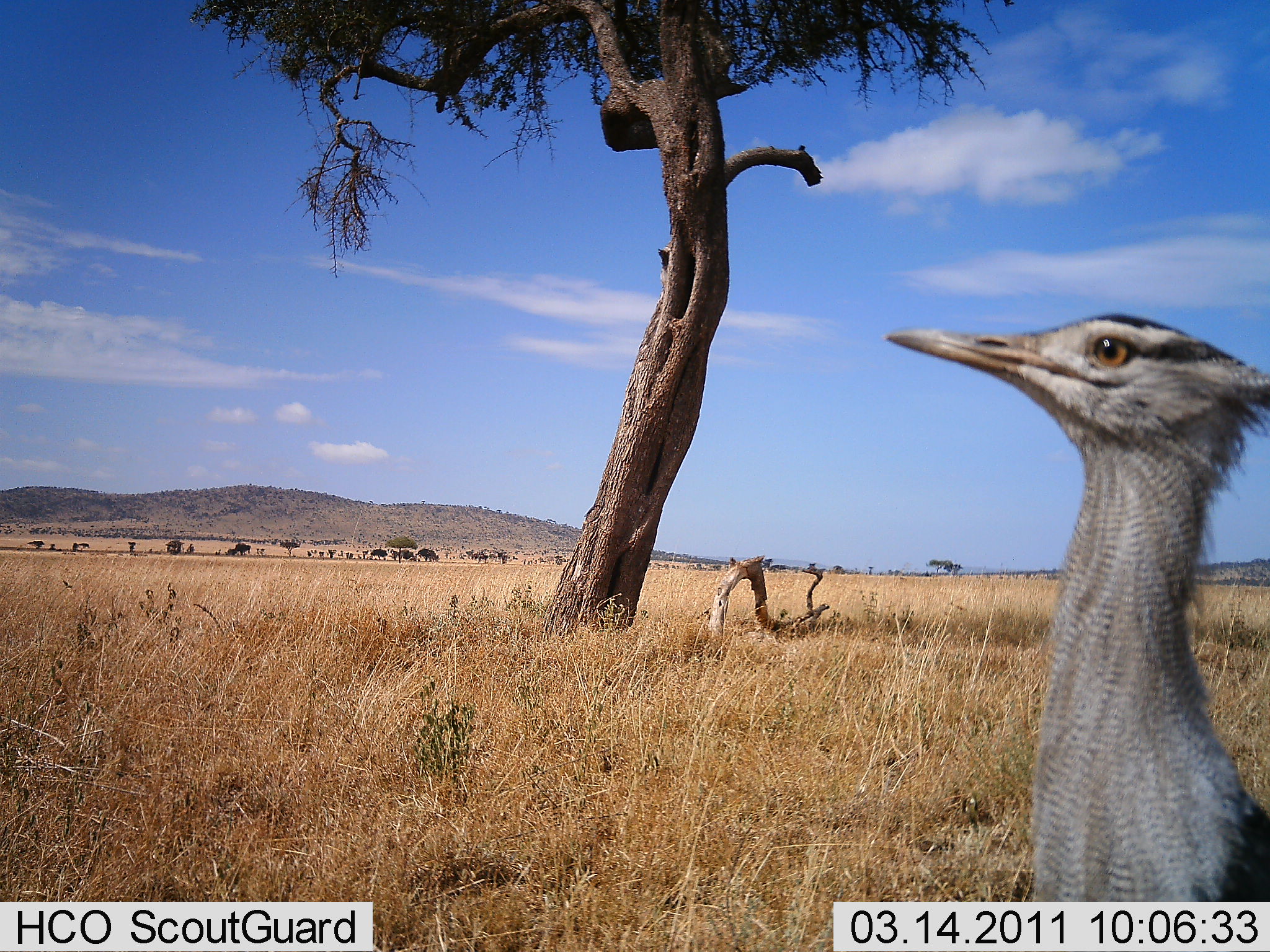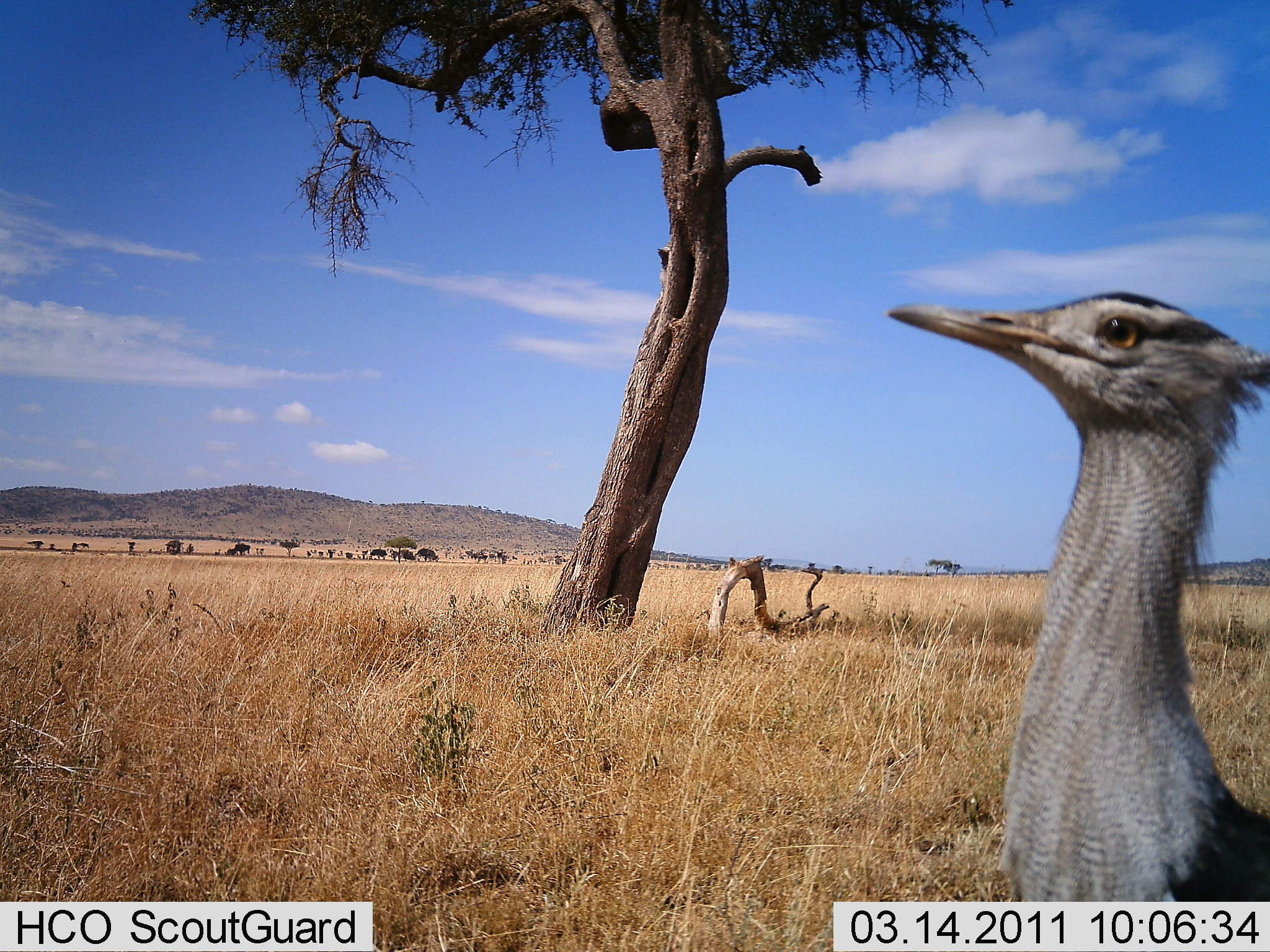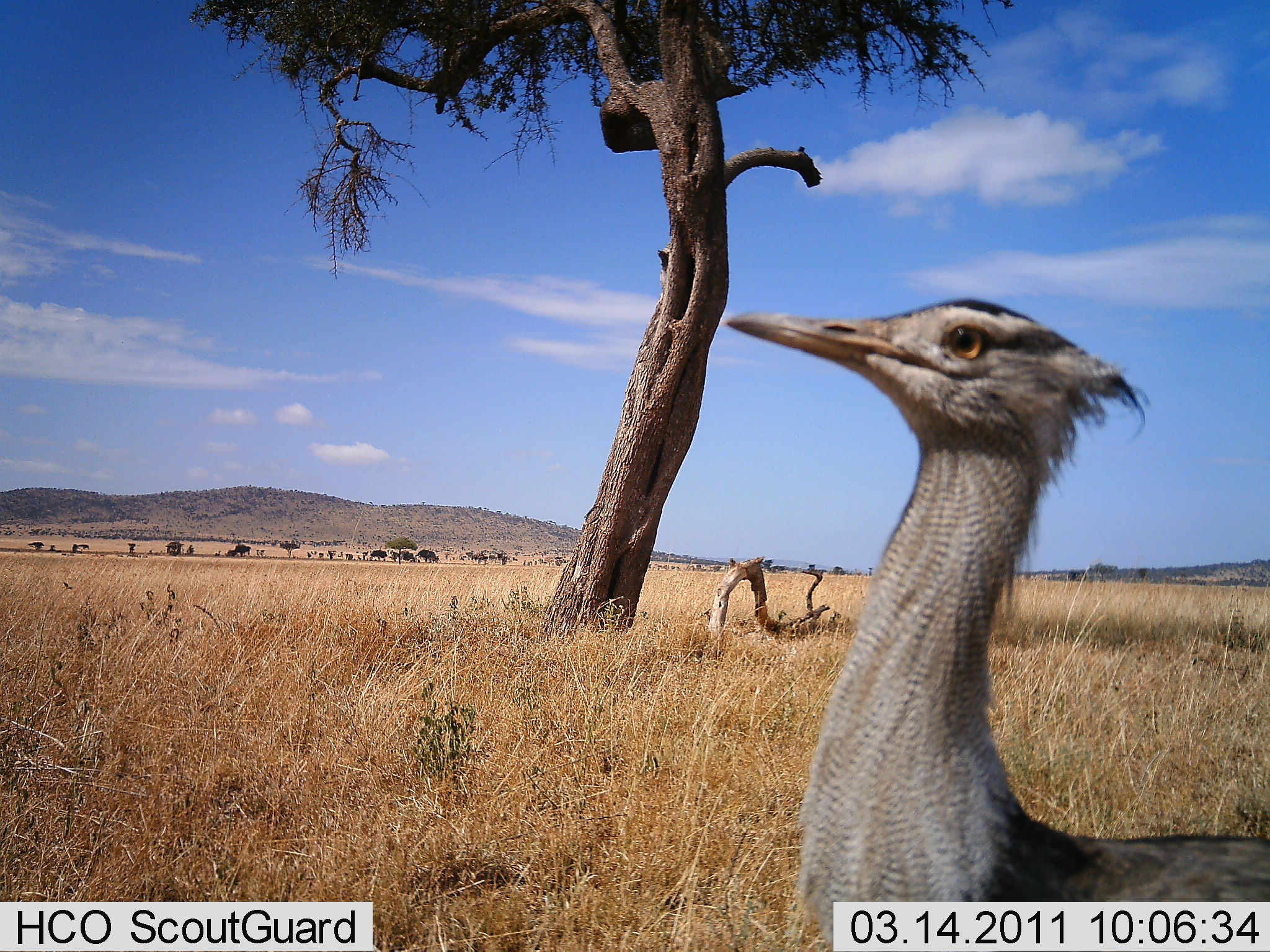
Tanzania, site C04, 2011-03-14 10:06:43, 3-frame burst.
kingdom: Animalia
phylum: Chordata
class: Aves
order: Otidiformes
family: Otididae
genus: Ardeotis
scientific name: Ardeotis kori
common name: kori bustard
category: koribustard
Koribustard (kori bustard) (Ardeotis kori), count 1. Behavior (volunteer vote fractions): standing 67%, resting 0%, moving 50%, interacting 0%. Young present (vote fraction): 0%. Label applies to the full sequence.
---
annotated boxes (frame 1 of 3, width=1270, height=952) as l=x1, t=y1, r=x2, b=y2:
animal: l=879, t=311, r=1270, b=900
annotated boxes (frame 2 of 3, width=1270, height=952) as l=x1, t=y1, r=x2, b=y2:
animal: l=884, t=292, r=1270, b=903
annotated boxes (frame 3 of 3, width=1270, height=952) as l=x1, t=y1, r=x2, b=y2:
animal: l=728, t=296, r=1270, b=903